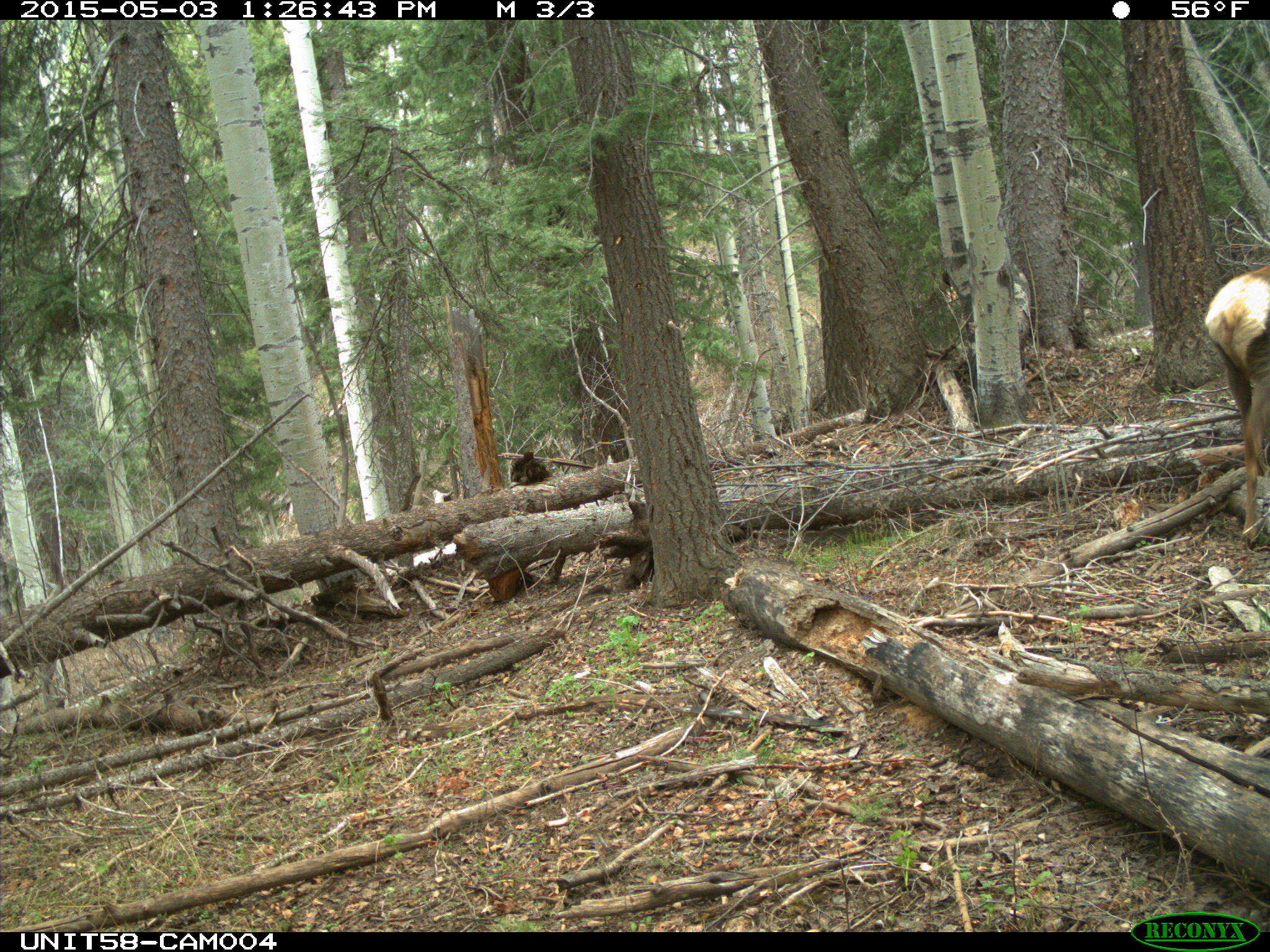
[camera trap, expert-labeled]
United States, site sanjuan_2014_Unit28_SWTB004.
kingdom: Animalia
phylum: Chordata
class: Mammalia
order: Artiodactyla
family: Cervidae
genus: Cervus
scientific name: Cervus elaphus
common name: red deer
Cervus elaphus (red deer).